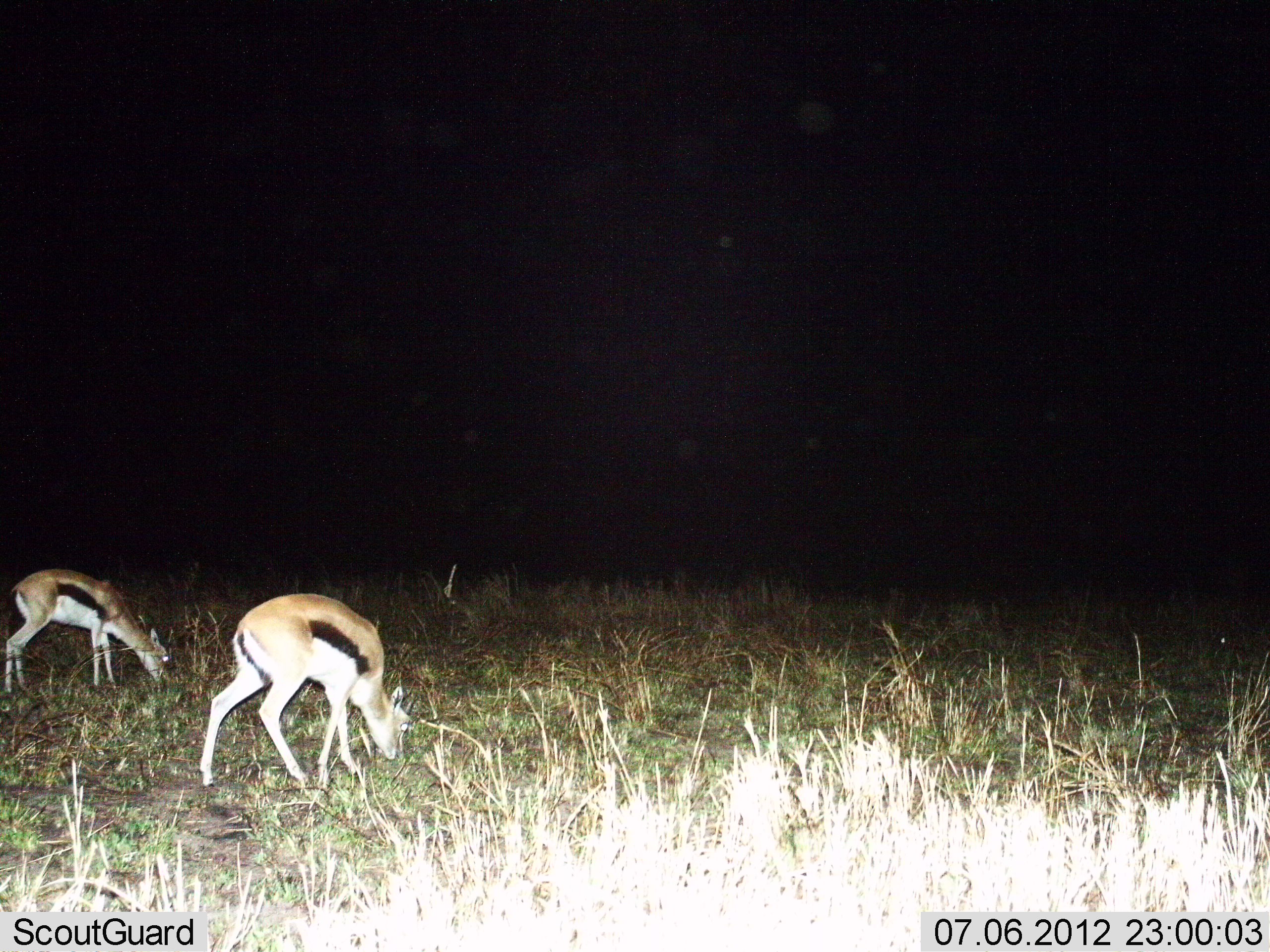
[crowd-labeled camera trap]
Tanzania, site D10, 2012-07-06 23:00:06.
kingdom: Animalia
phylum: Chordata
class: Mammalia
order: Artiodactyla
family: Bovidae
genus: Eudorcas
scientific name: Eudorcas thomsonii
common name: thomson's gazelle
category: gazellethomsons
Gazellethomsons (thomson's gazelle) (Eudorcas thomsonii), count 2. Behavior (volunteer vote fractions): standing 20%, resting 0%, moving 0%, interacting 0%. Young present (vote fraction): 0%. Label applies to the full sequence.